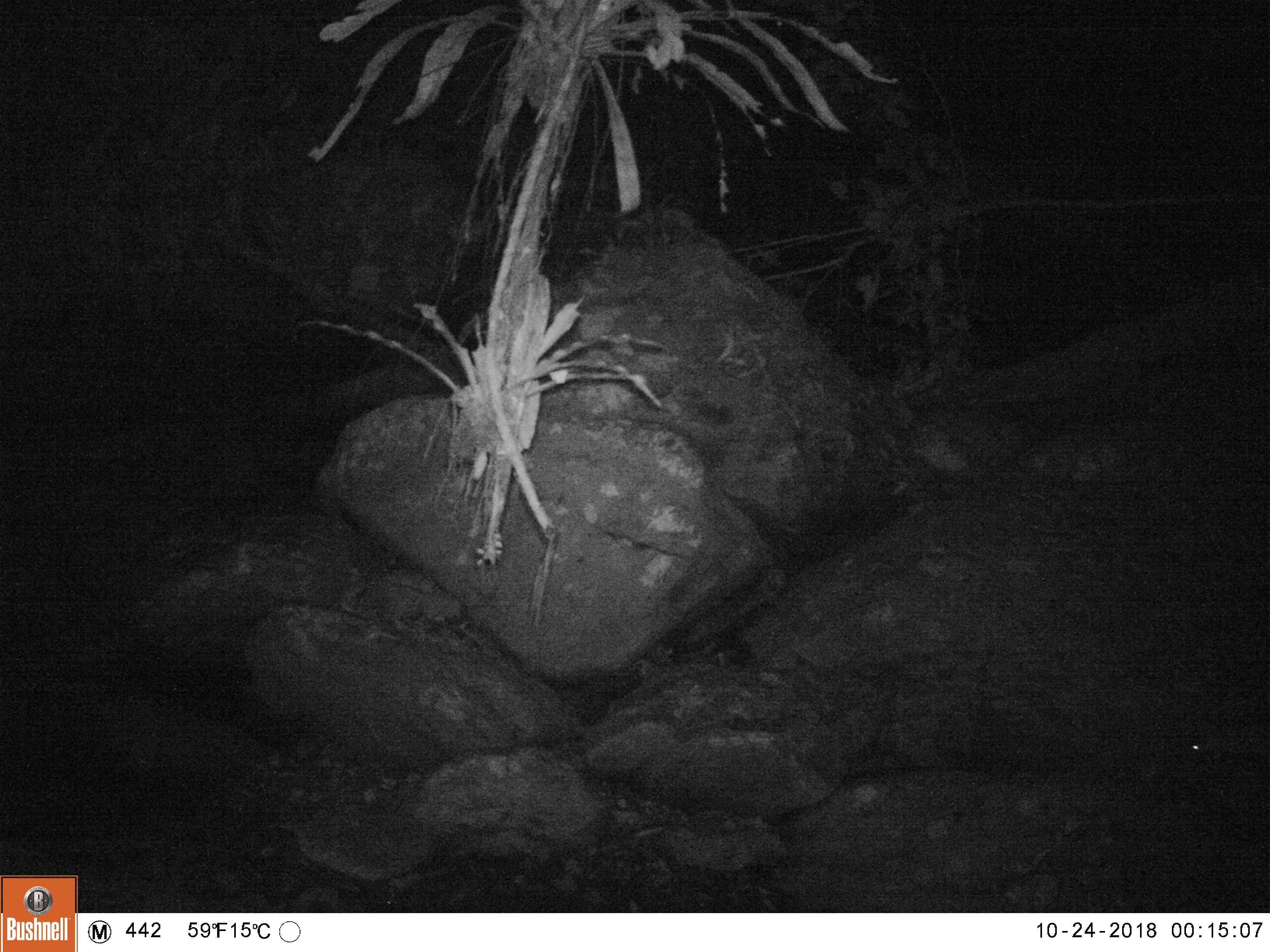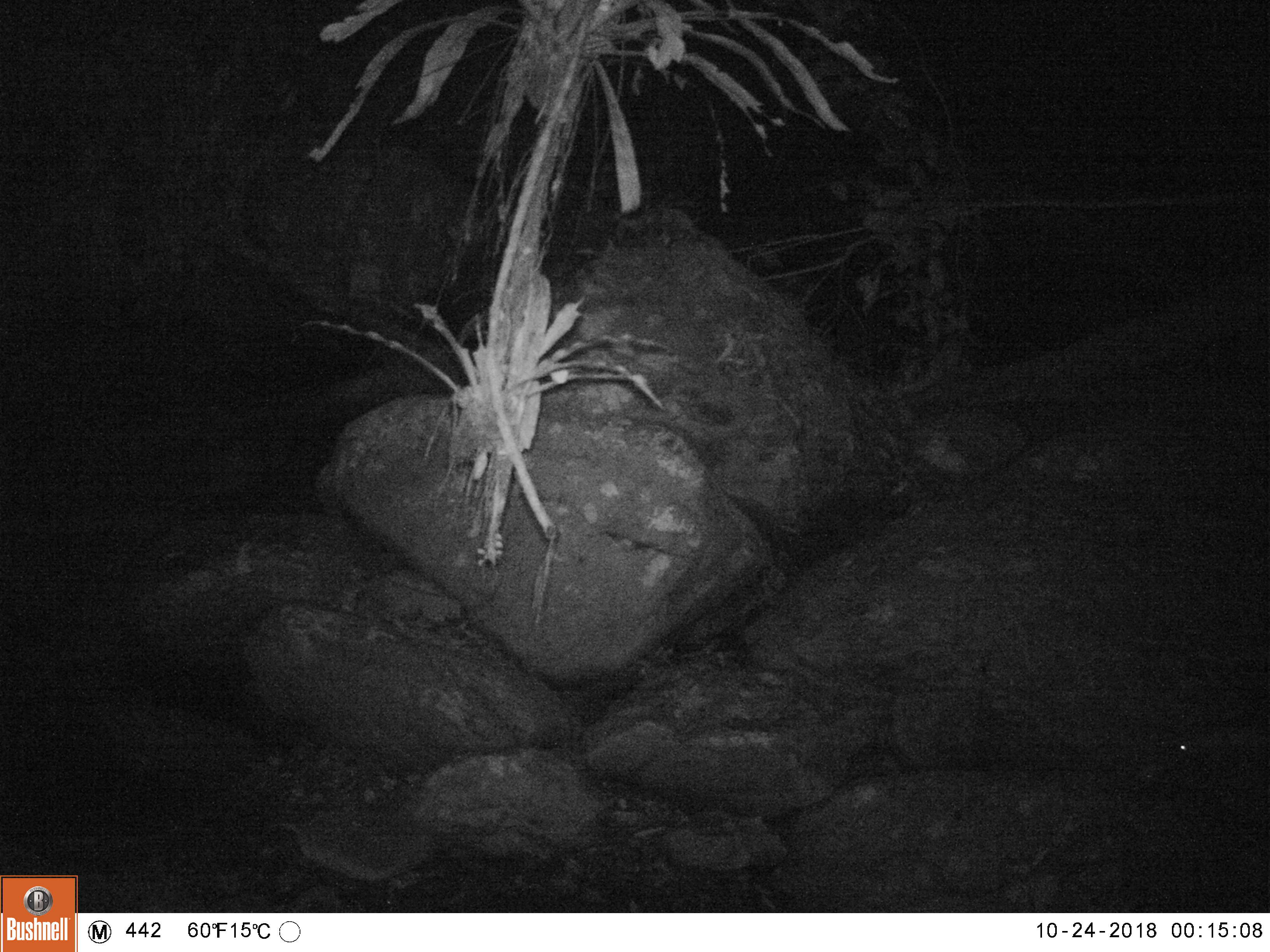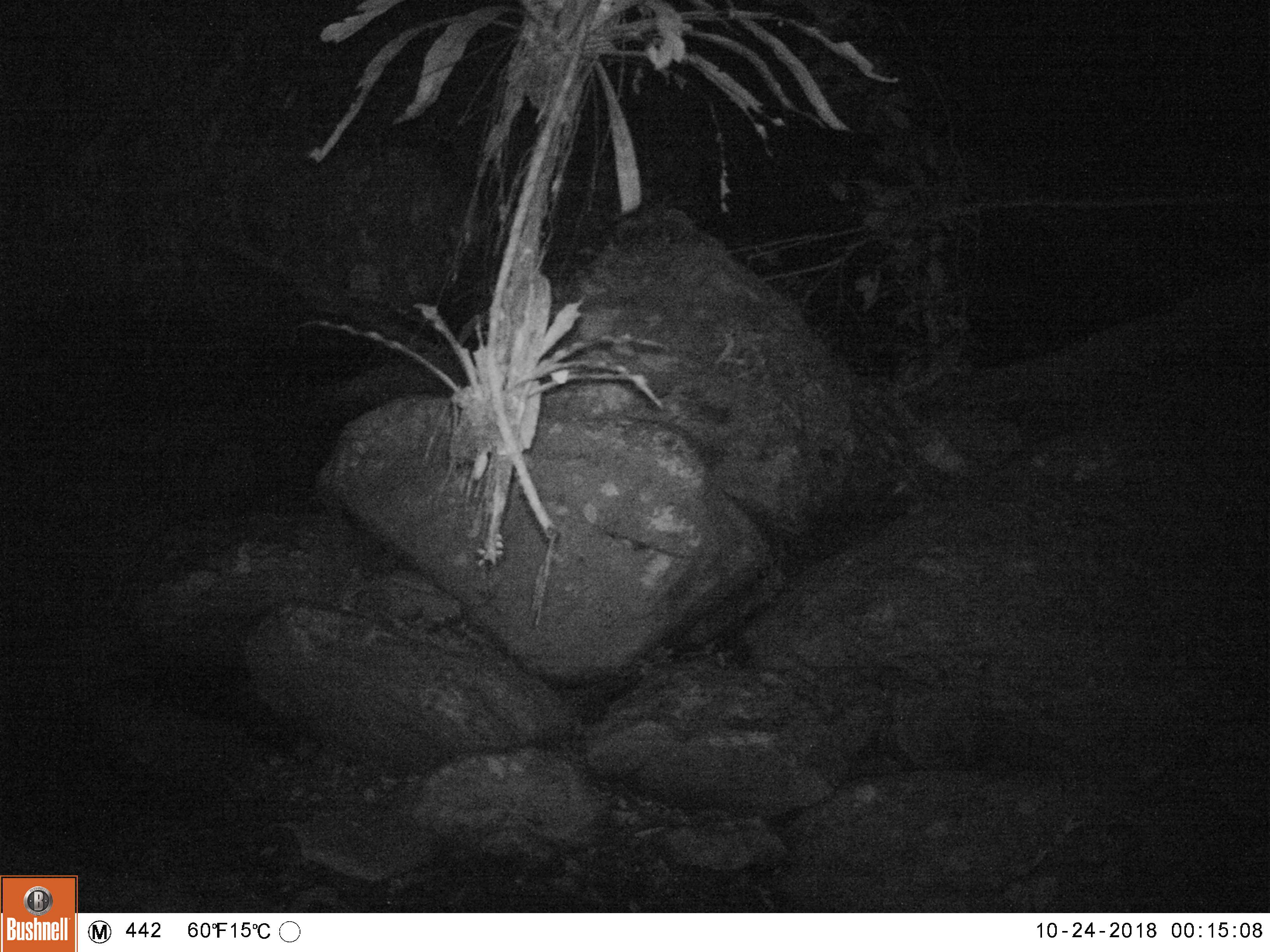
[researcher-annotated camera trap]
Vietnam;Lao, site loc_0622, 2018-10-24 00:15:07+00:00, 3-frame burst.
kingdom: Animalia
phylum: Chordata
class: Mammalia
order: Rodentia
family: Hystricidae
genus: Atherurus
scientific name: Atherurus macrourus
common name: asiatic brush-tailed porcupine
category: asiatic brush tailed porcupine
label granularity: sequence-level